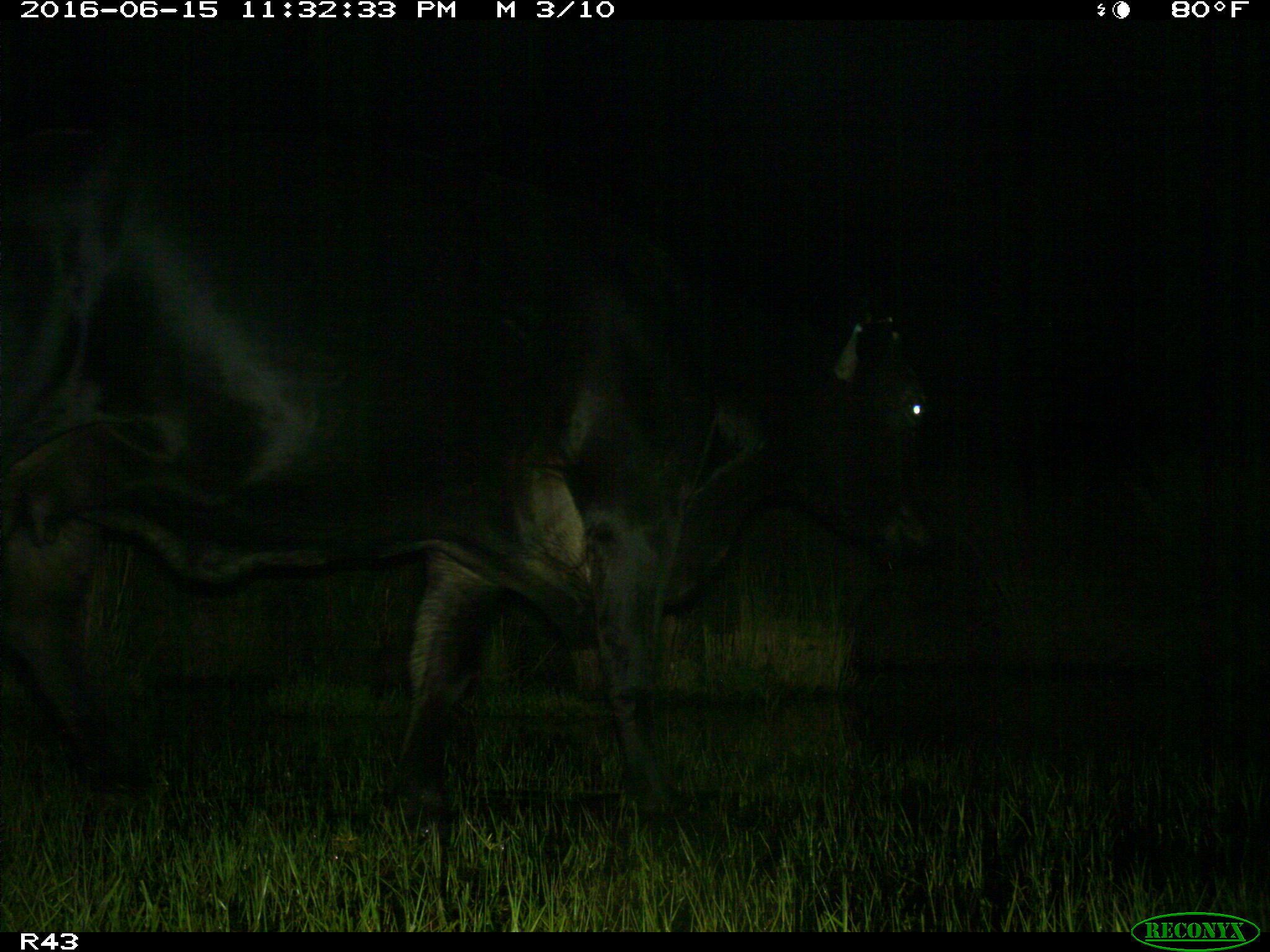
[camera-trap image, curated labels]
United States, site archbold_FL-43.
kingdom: Animalia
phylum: Chordata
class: Mammalia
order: Artiodactyla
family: Bovidae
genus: Bos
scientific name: Bos taurus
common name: domestic cow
Bos taurus (domestic cow).